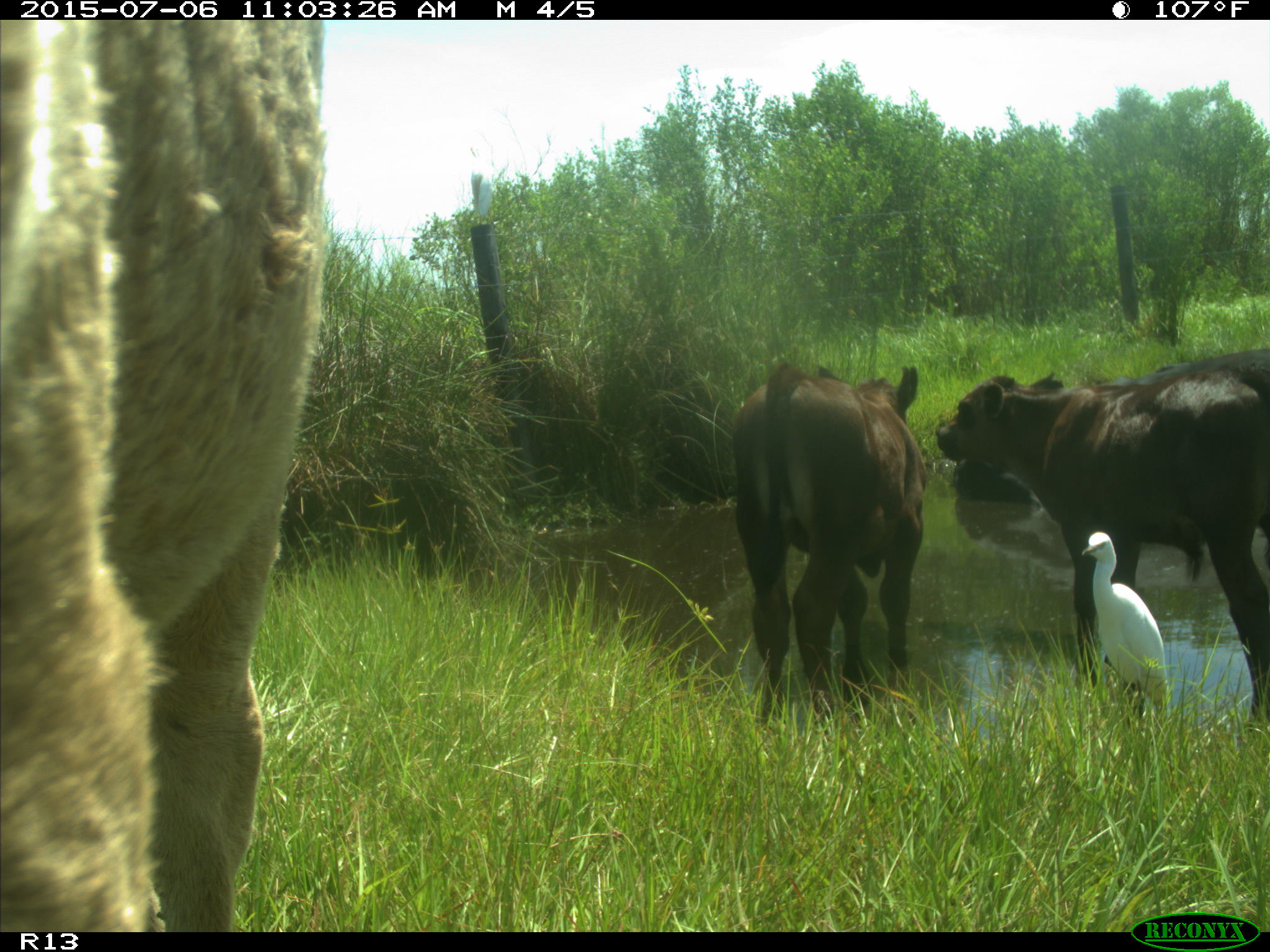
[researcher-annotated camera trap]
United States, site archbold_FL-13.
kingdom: Animalia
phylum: Chordata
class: Mammalia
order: Artiodactyla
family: Bovidae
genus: Bos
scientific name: Bos taurus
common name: domestic cow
Bos taurus (domestic cow).